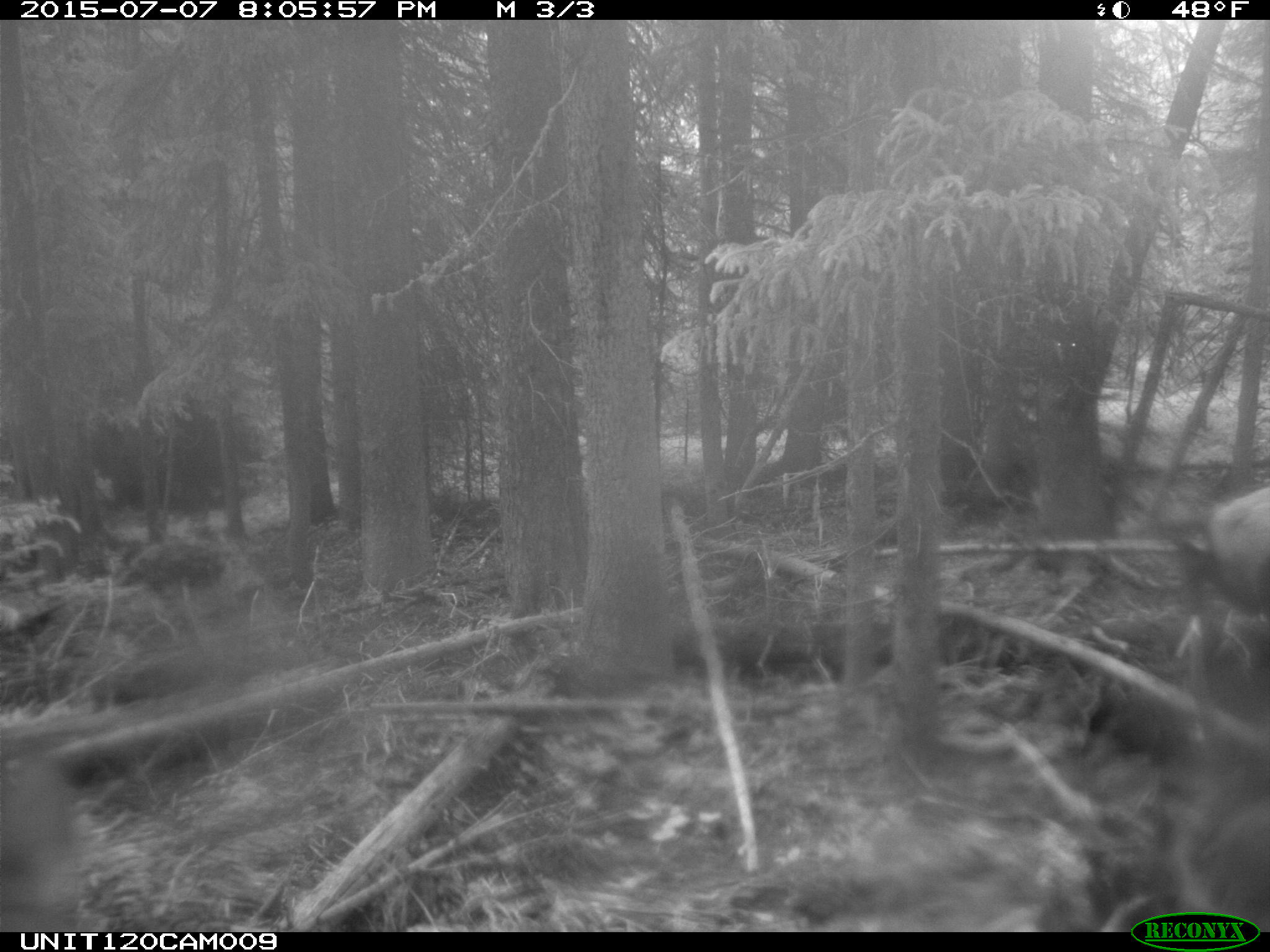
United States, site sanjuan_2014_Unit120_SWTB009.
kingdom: Animalia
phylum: Chordata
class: Mammalia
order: Artiodactyla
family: Cervidae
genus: Cervus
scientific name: Cervus elaphus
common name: red deer